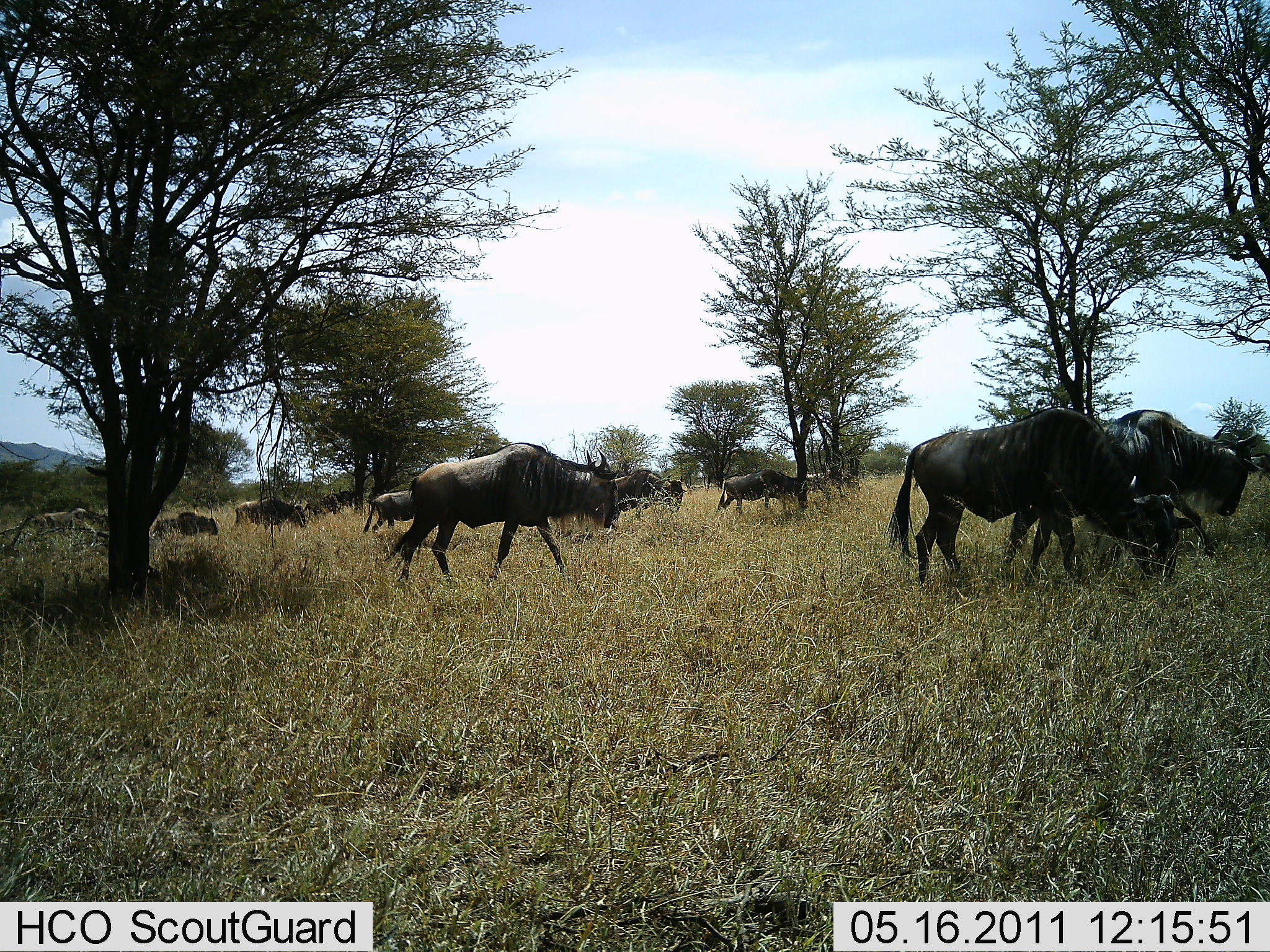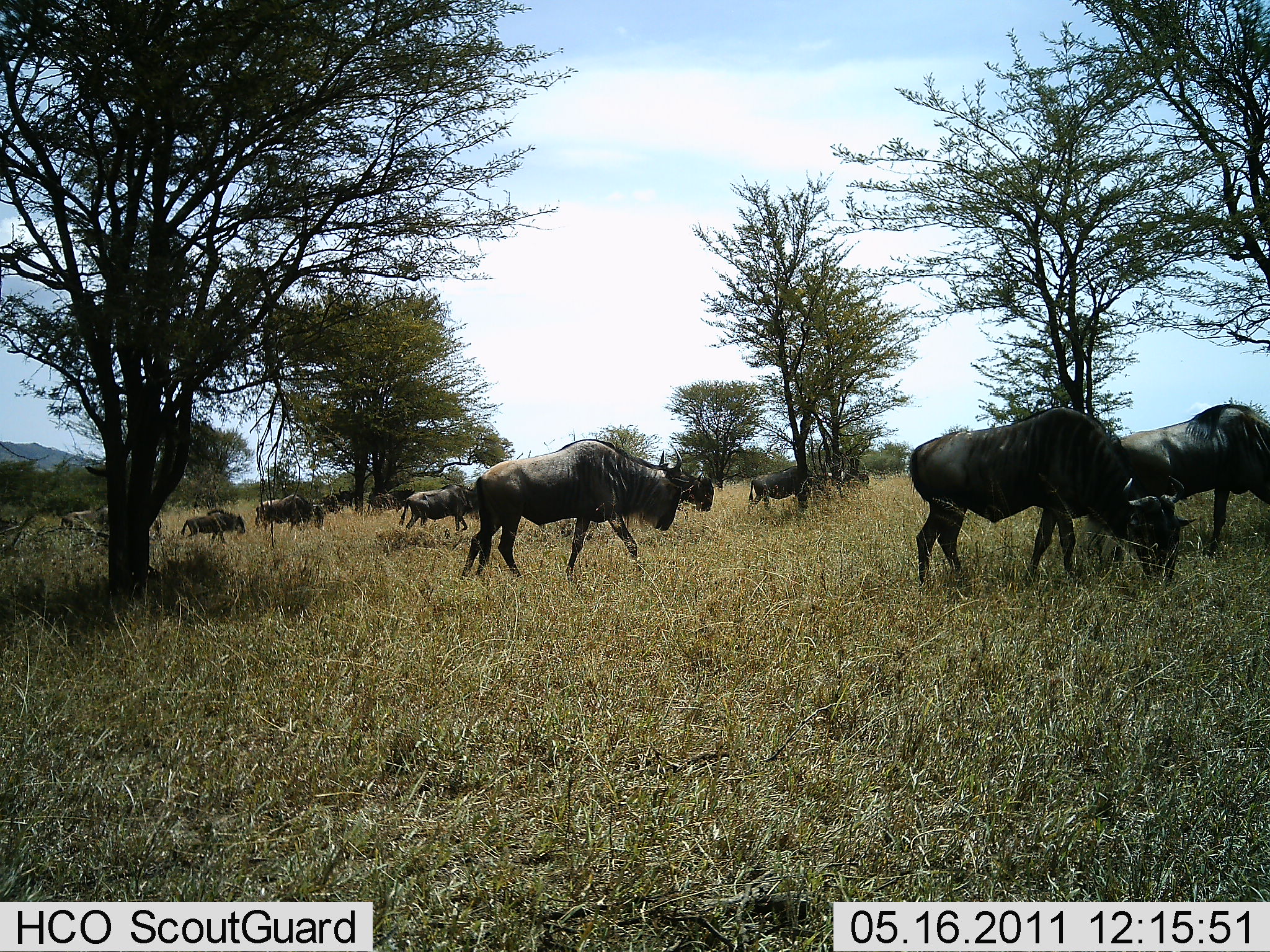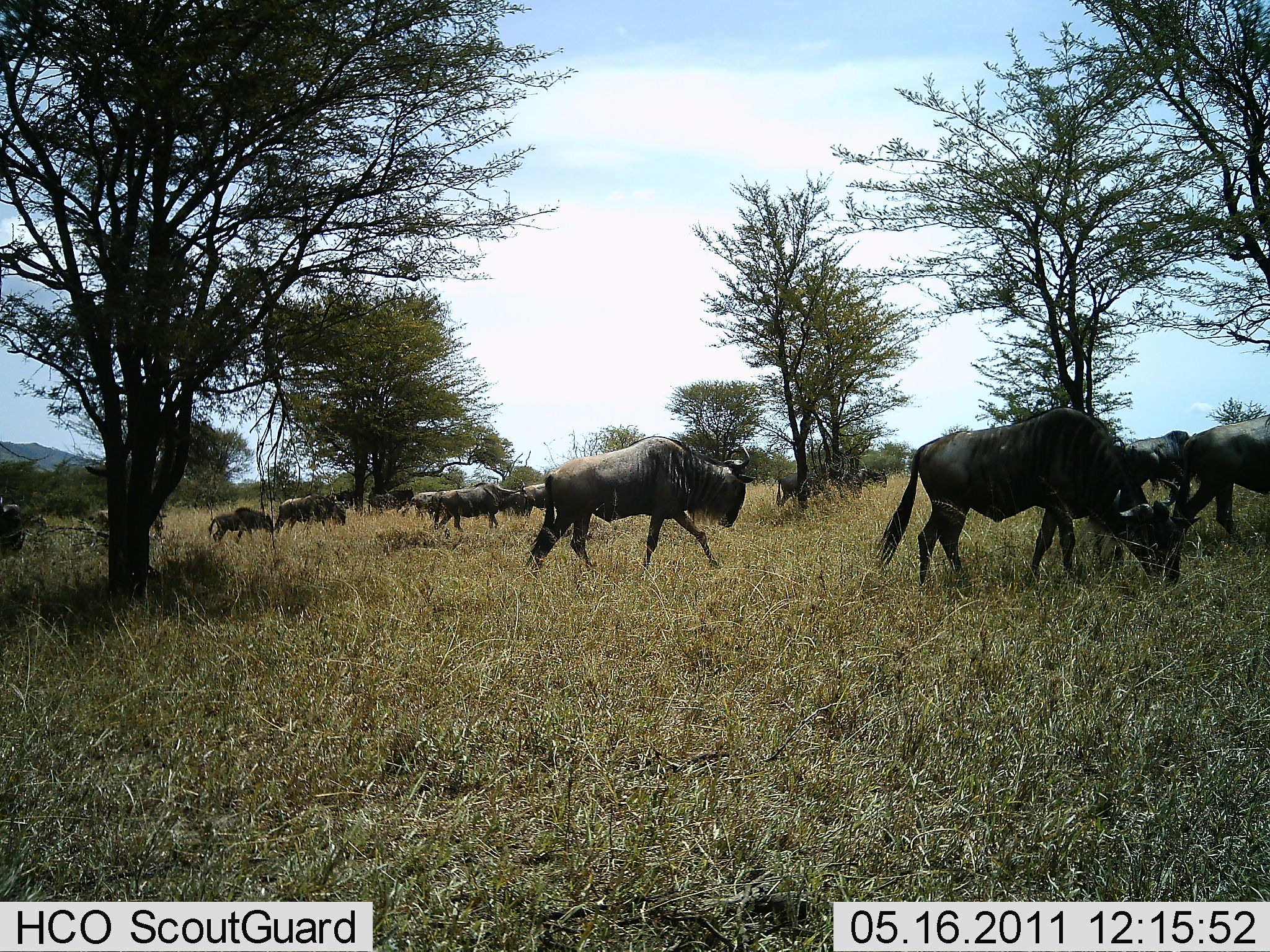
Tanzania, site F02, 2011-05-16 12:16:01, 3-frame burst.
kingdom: Animalia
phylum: Chordata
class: Mammalia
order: Artiodactyla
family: Bovidae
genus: Connochaetes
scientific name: Connochaetes taurinus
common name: blue wildebeest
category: wildebeest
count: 11-50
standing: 10%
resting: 0%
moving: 100%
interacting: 0%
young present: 30%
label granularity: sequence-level